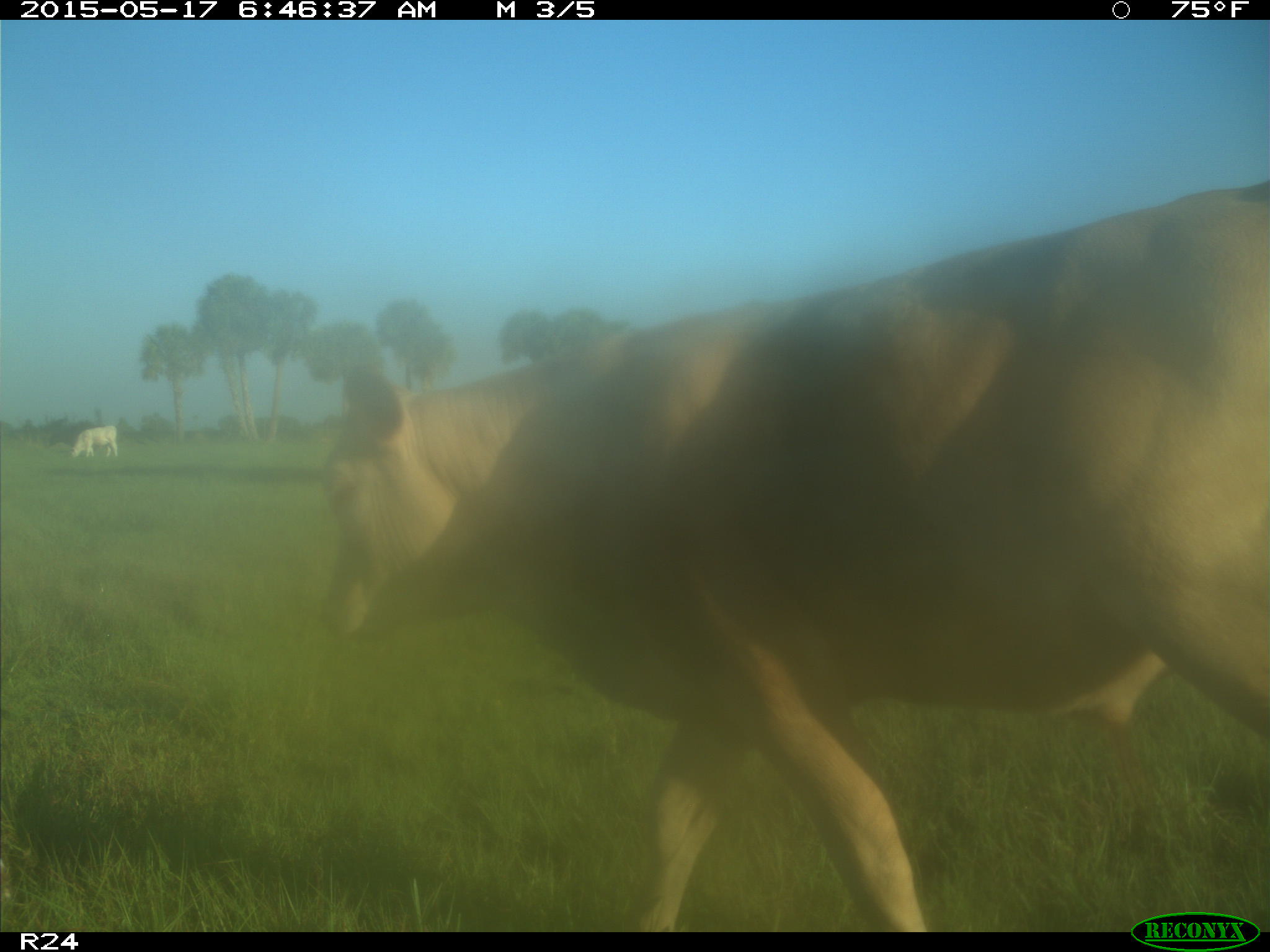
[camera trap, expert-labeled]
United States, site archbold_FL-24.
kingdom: Animalia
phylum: Chordata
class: Mammalia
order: Artiodactyla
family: Bovidae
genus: Bos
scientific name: Bos taurus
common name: domestic cow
Bos taurus (domestic cow).